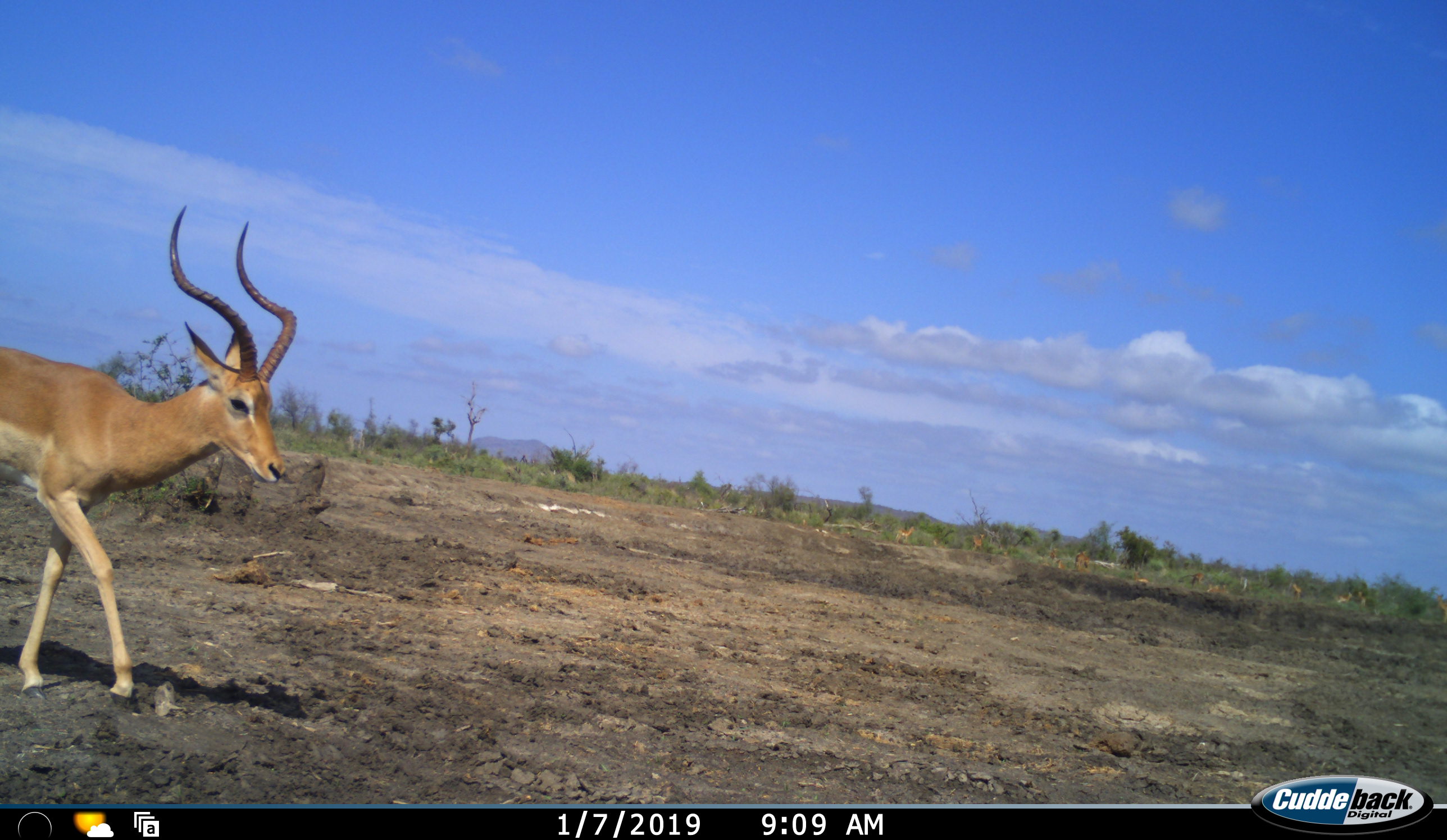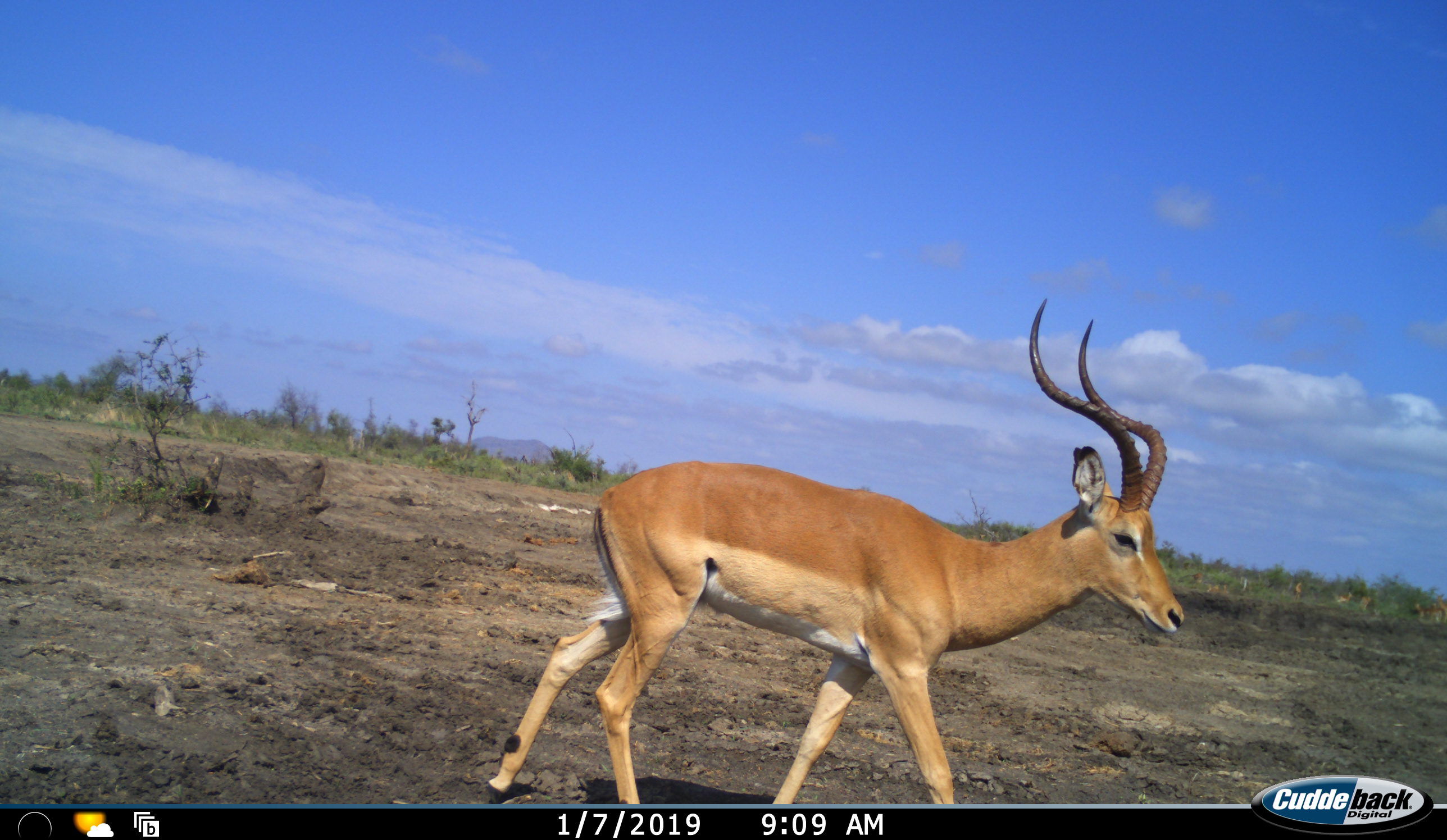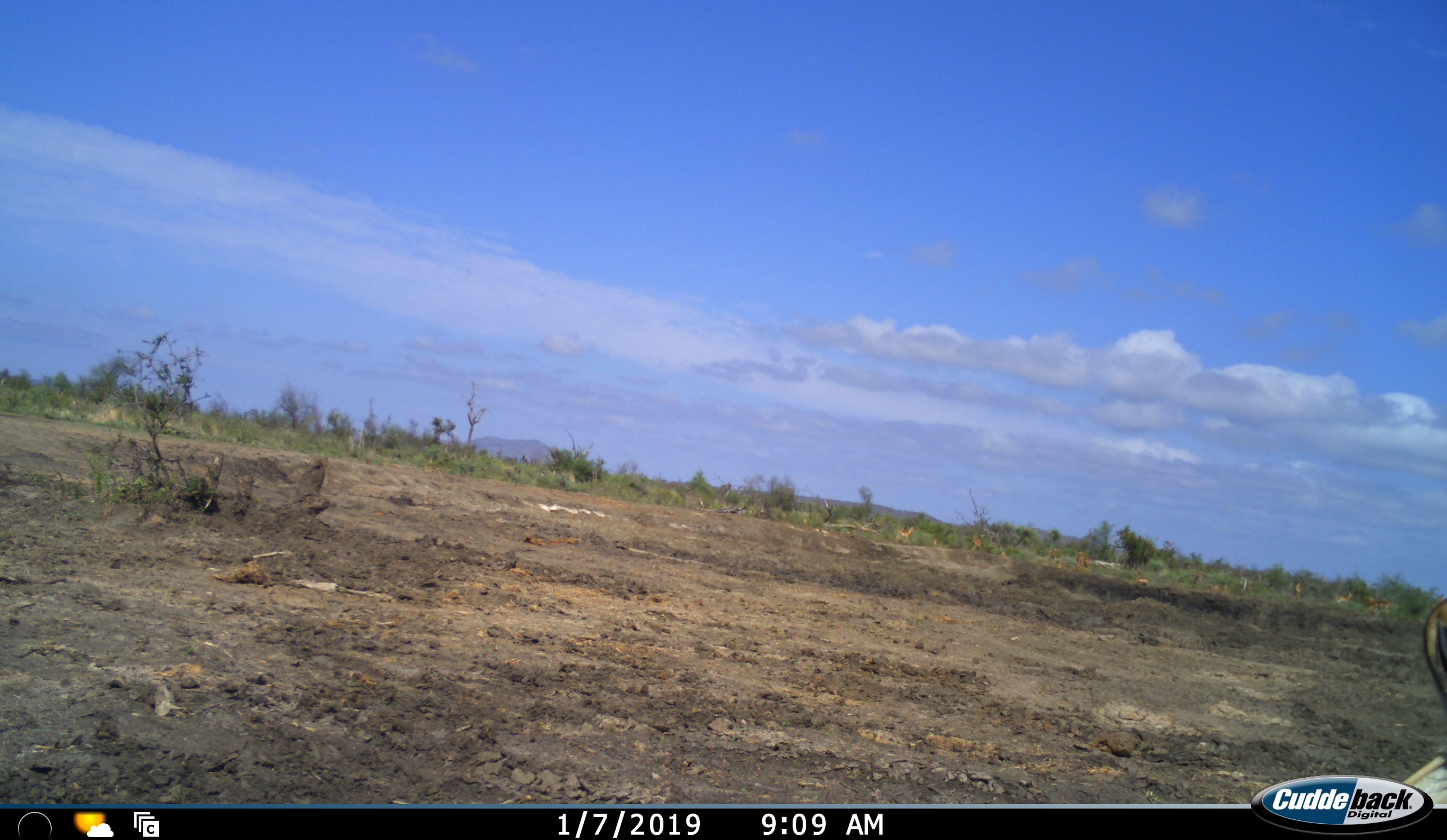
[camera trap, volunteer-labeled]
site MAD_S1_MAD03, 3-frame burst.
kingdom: Animalia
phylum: Chordata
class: Mammalia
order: Artiodactyla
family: Bovidae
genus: Aepyceros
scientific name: Aepyceros melampus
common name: impala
Impala (Aepyceros melampus), count 1. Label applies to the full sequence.